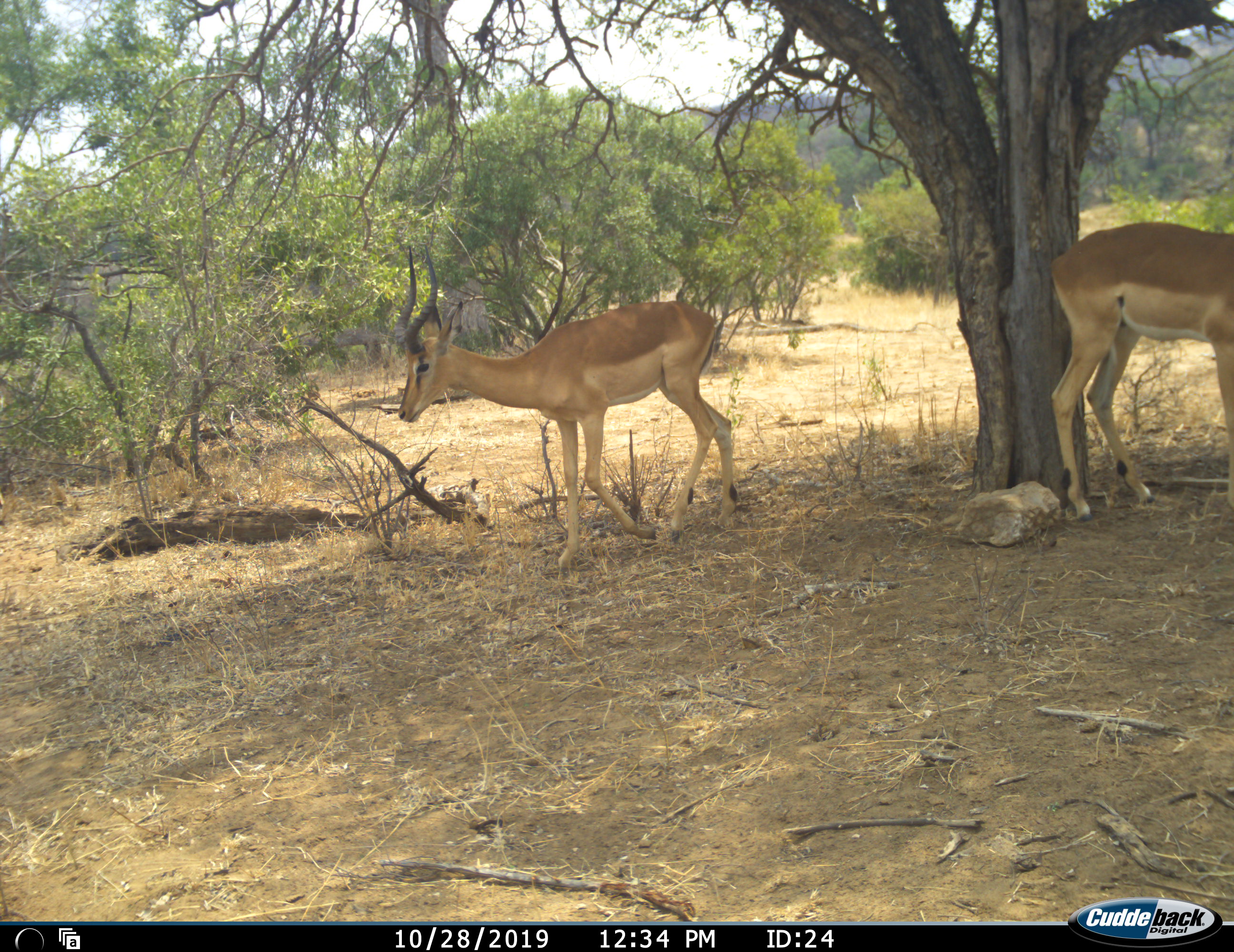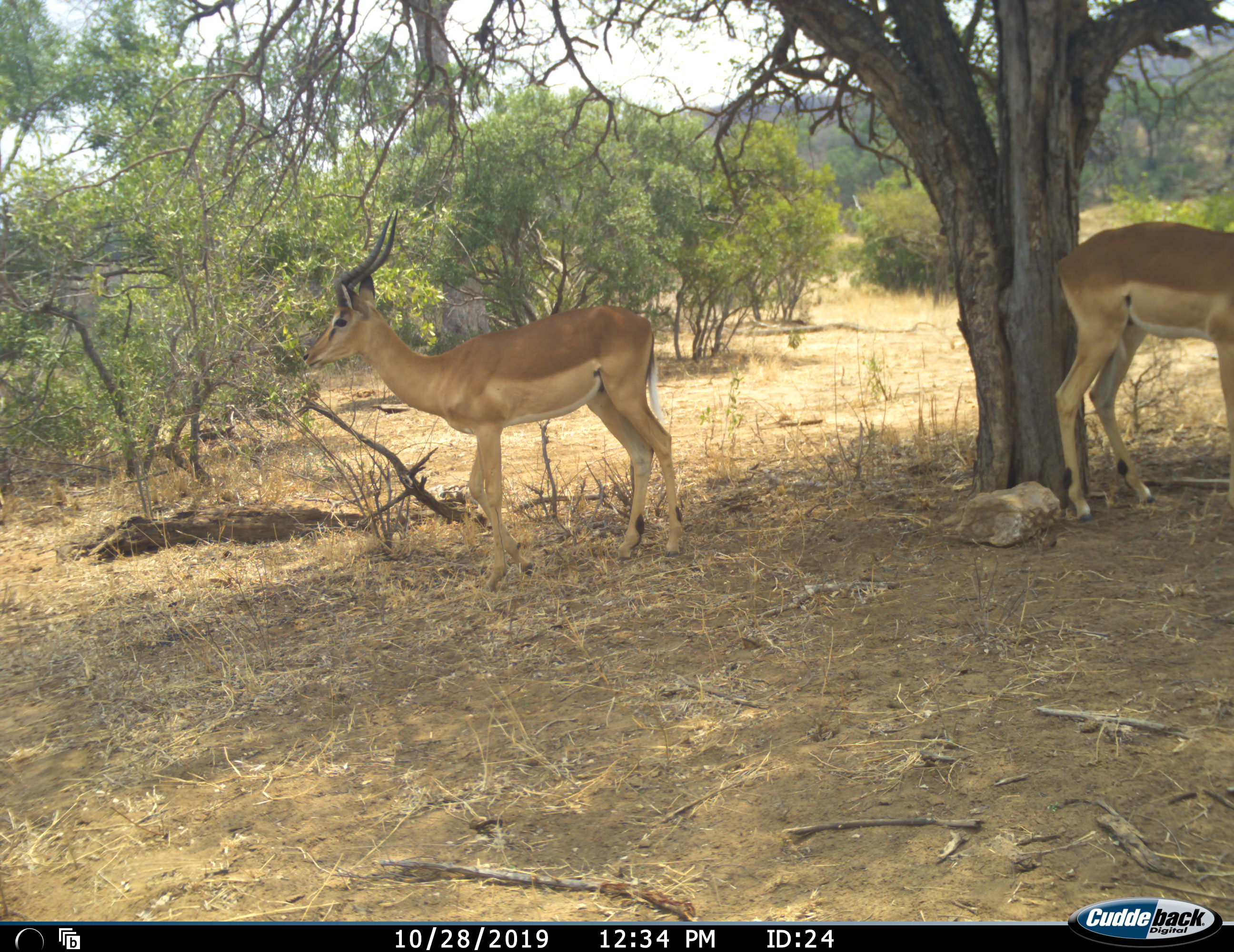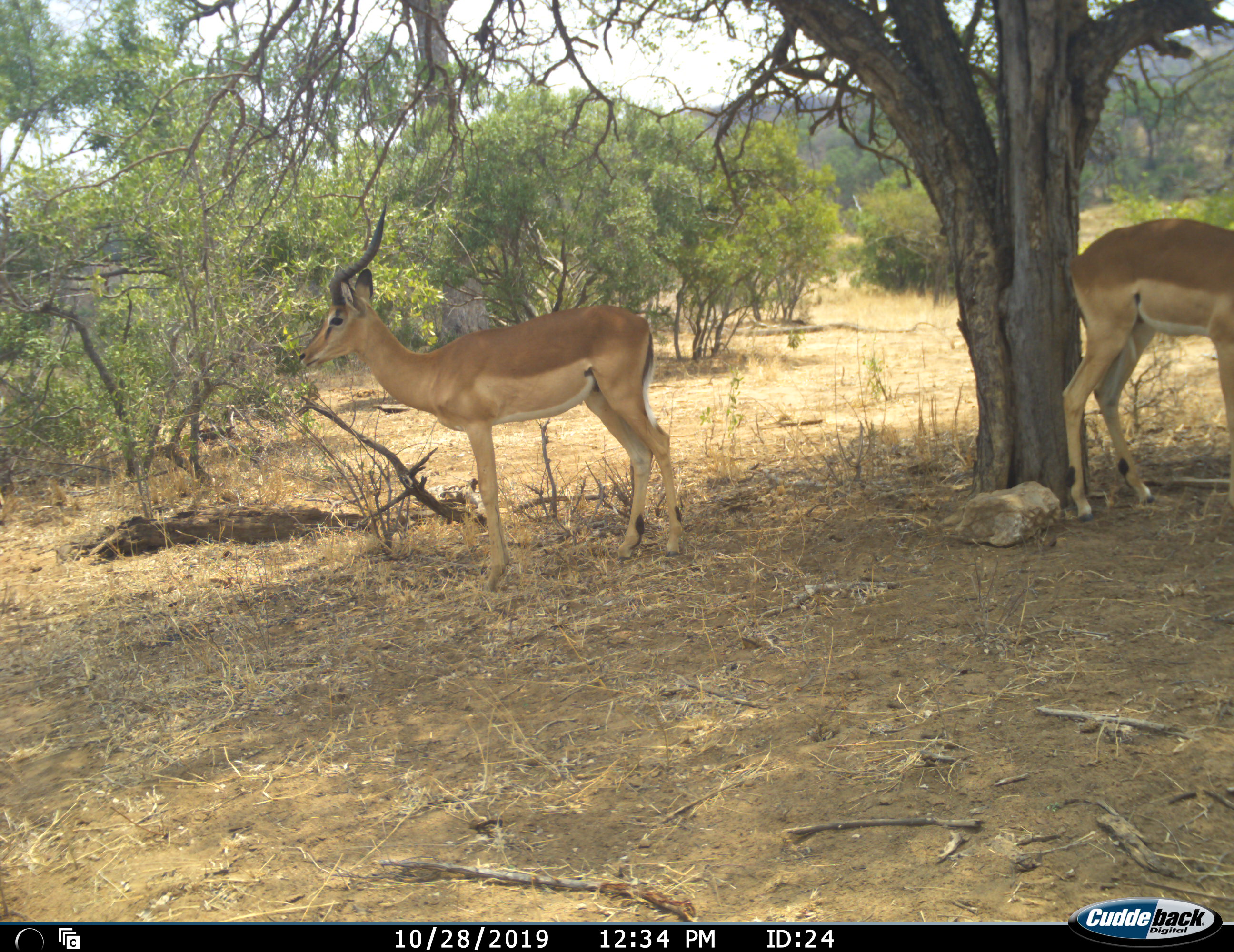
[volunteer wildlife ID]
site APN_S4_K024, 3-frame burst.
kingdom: Animalia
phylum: Chordata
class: Mammalia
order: Artiodactyla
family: Bovidae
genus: Aepyceros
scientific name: Aepyceros melampus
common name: impala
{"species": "impala (Aepyceros melampus)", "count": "2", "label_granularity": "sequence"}